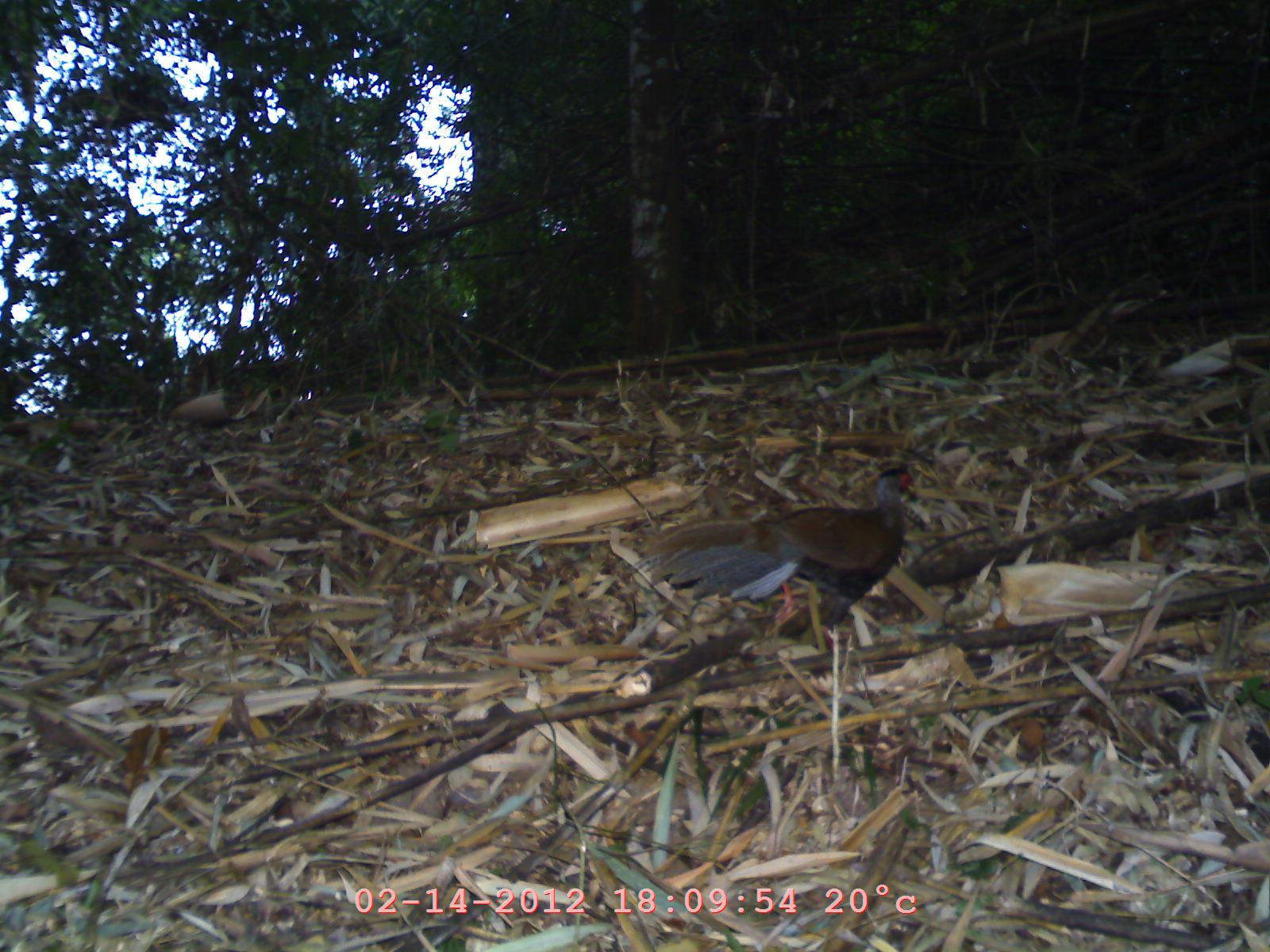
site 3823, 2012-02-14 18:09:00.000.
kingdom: Animalia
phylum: Chordata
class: Aves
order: Galliformes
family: Phasianidae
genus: Lophura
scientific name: Lophura nycthemera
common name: silver pheasant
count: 1